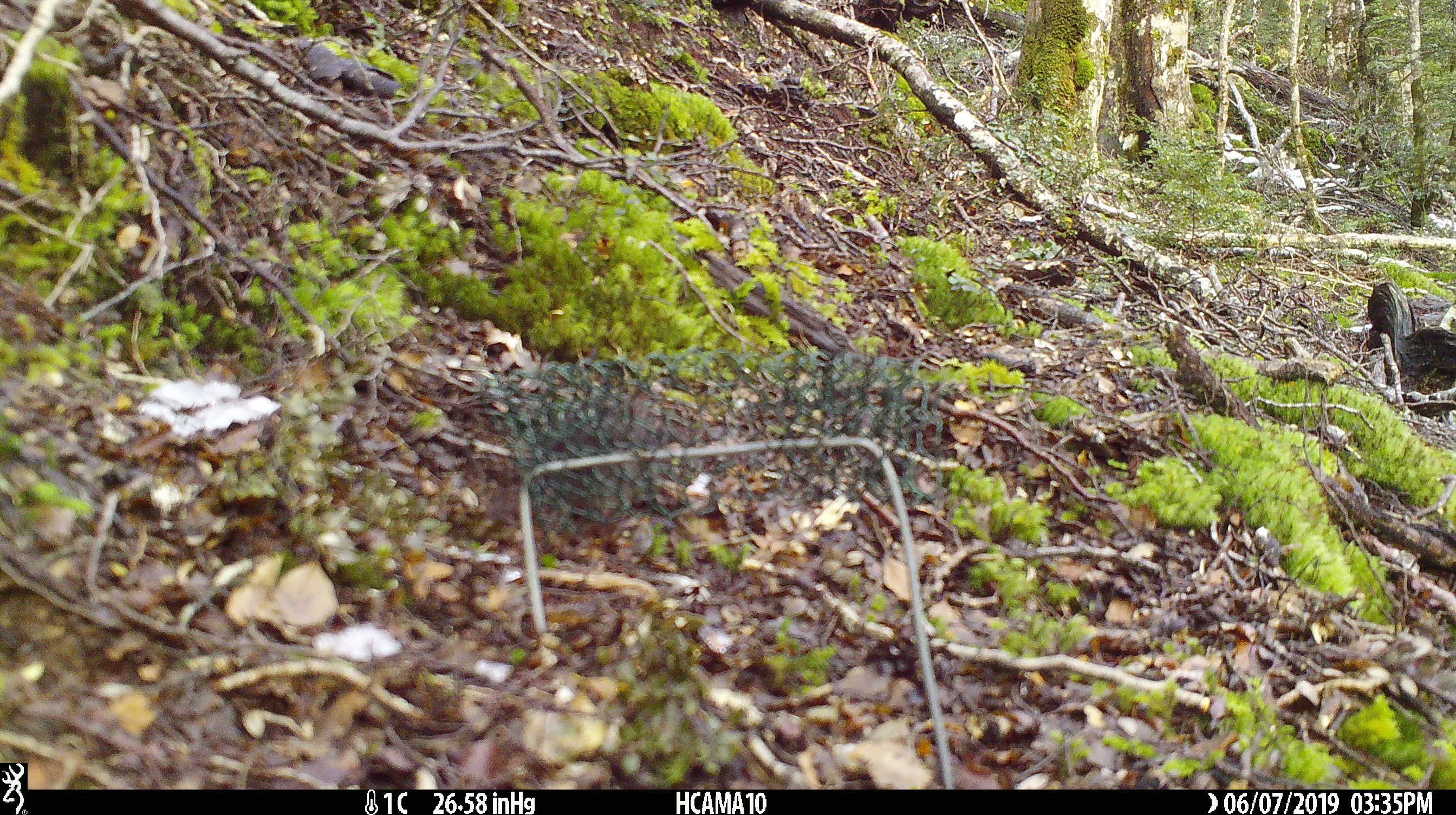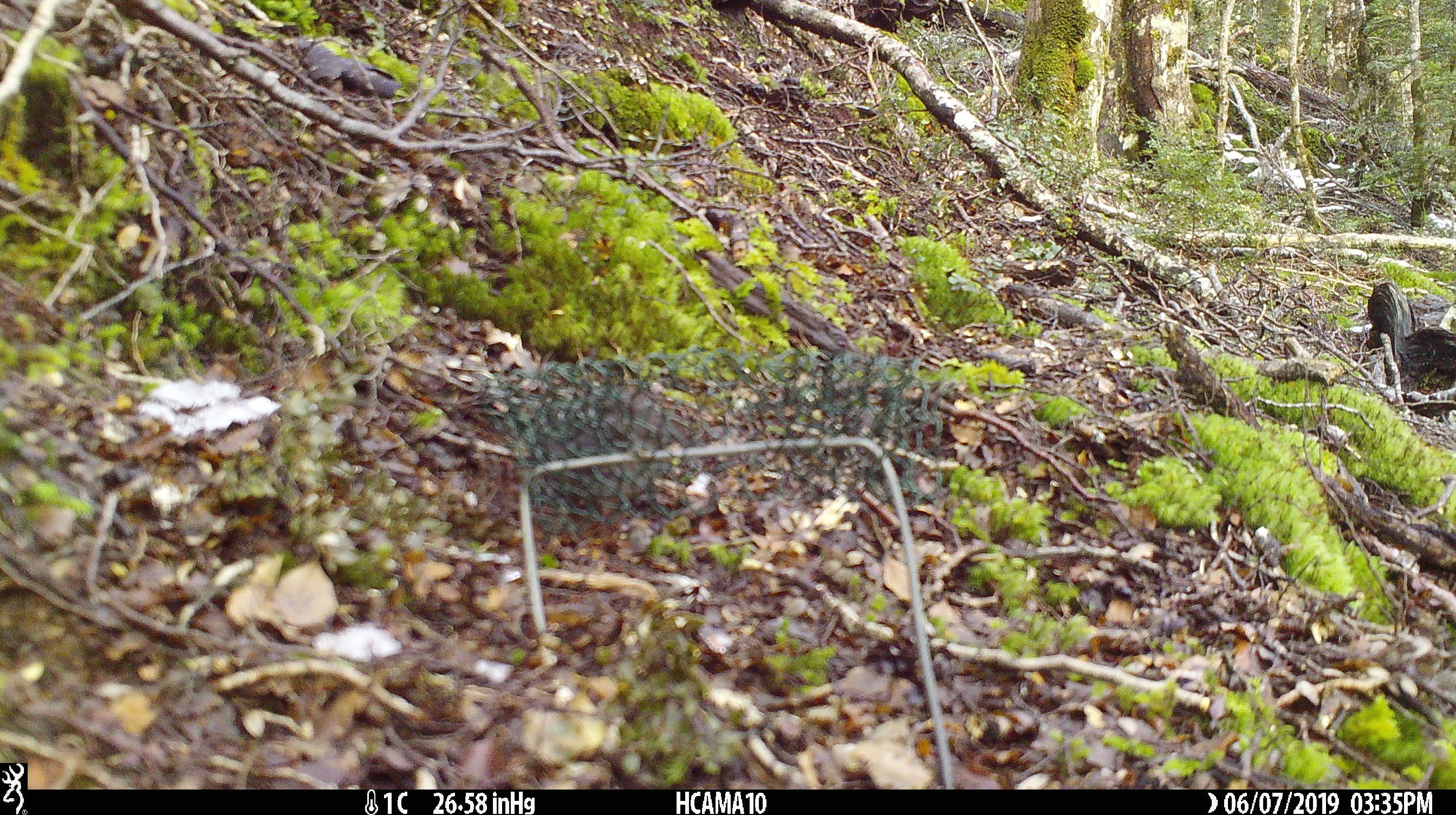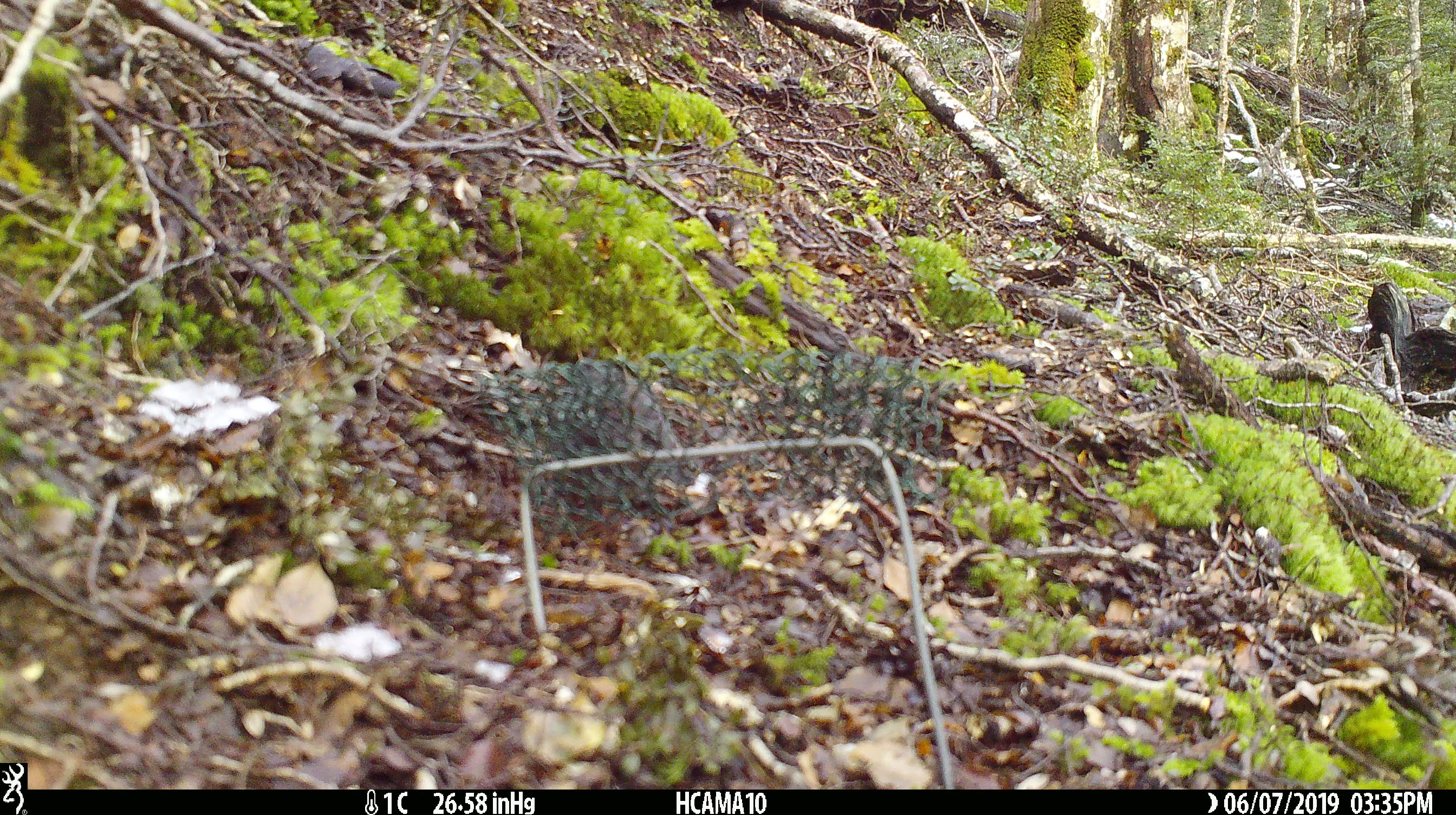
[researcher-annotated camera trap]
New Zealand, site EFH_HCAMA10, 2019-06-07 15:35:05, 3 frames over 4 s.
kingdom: Animalia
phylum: Chordata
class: Aves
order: Passeriformes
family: Petroicidae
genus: Petroica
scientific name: Petroica australis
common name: new zealand robin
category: robin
Robin (new zealand robin) (Petroica australis).